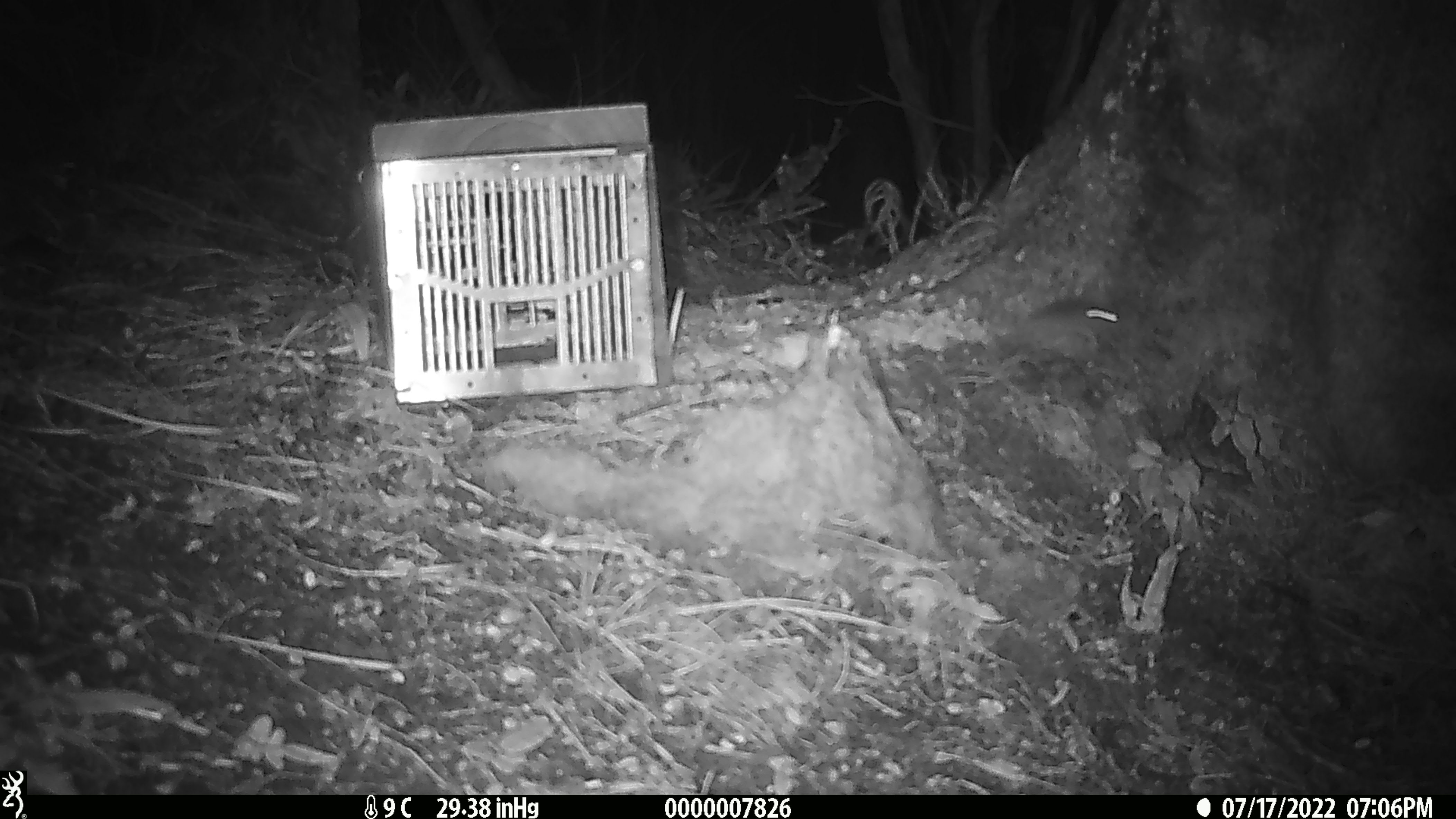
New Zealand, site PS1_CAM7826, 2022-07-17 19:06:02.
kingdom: Animalia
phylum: Chordata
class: Mammalia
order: Rodentia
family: Muridae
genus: Mus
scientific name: Mus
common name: mouse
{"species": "mouse (Mus)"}